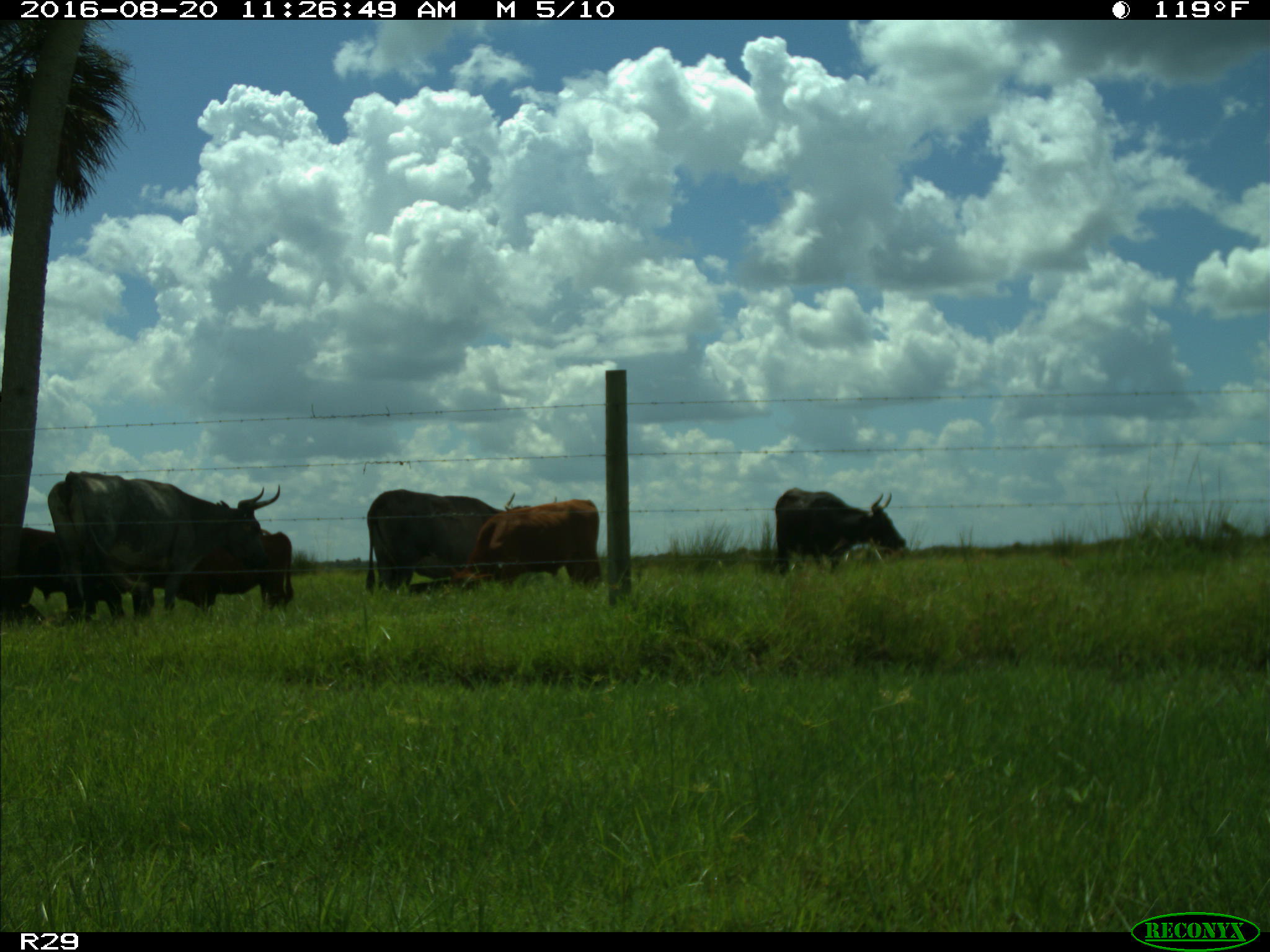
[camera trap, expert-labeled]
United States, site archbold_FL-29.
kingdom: Animalia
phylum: Chordata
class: Mammalia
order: Artiodactyla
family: Bovidae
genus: Bos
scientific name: Bos taurus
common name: domestic cow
Bos taurus (domestic cow).